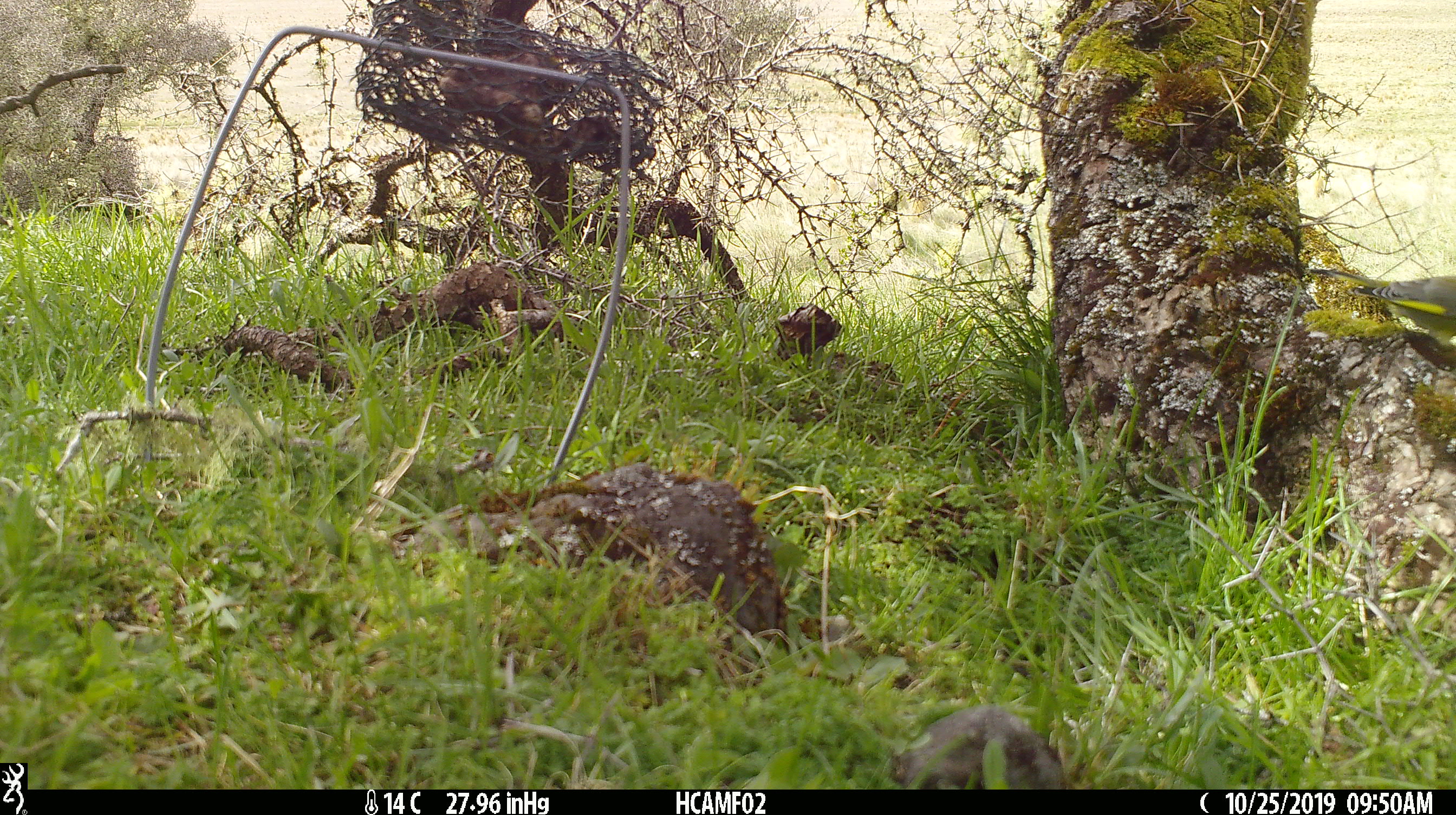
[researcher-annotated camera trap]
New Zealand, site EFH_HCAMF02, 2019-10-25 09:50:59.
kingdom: Animalia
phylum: Chordata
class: Aves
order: Passeriformes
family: Fringillidae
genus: Chloris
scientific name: Chloris chloris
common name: greenfinch